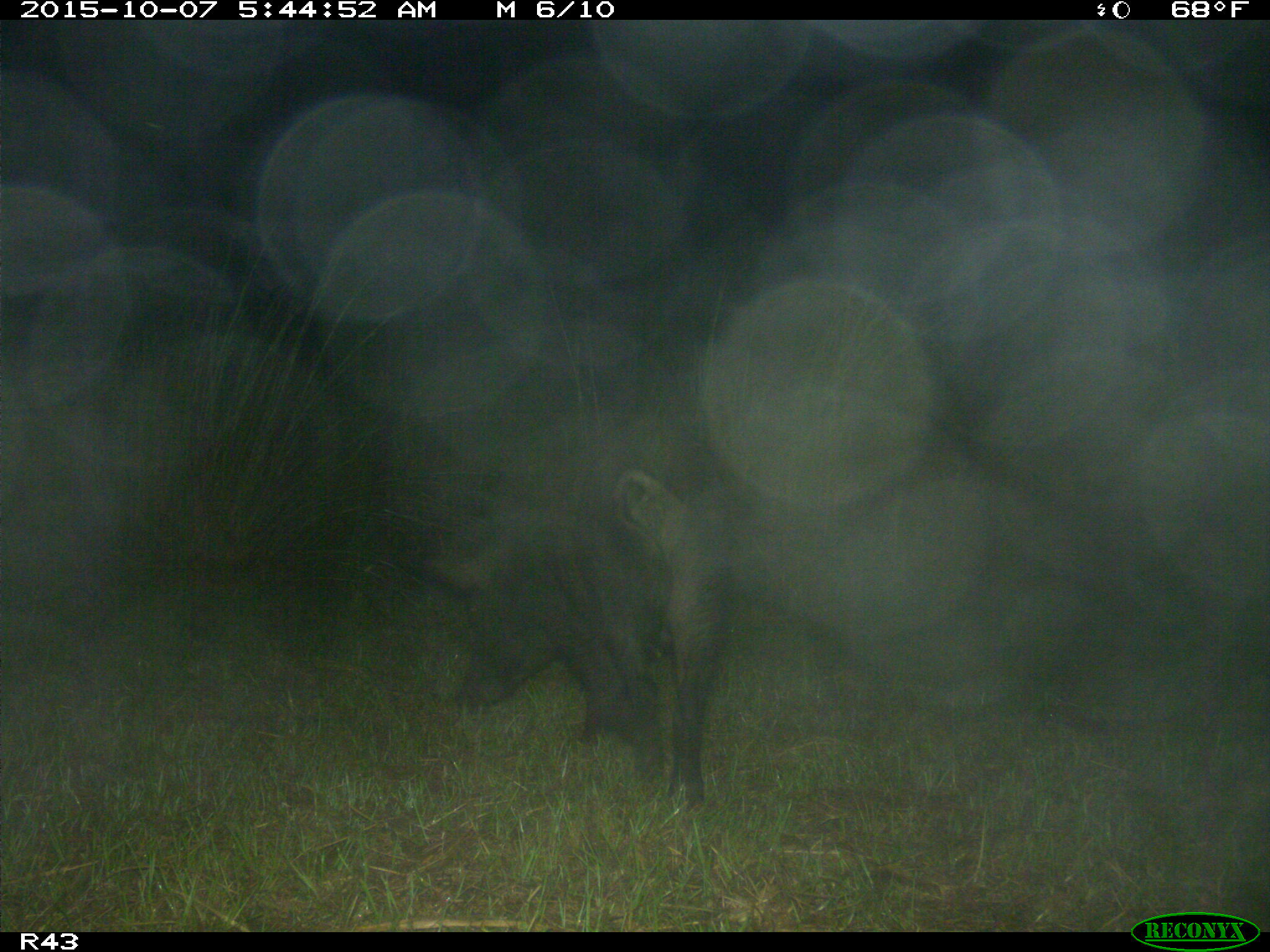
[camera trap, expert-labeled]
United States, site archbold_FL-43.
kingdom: Animalia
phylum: Chordata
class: Mammalia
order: Artiodactyla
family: Suidae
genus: Sus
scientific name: Sus scrofa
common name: wild boar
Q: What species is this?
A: Sus scrofa (wild boar).